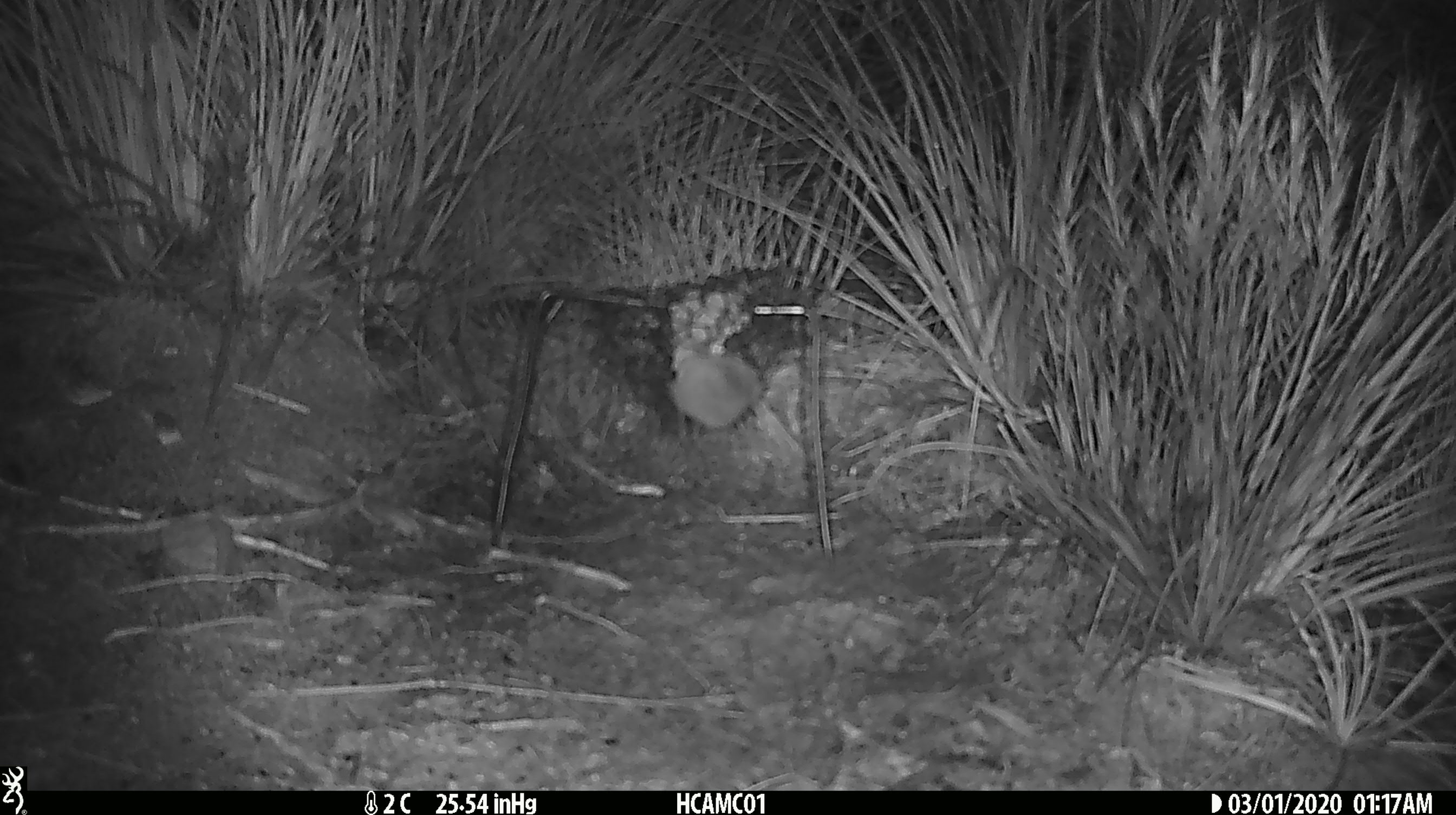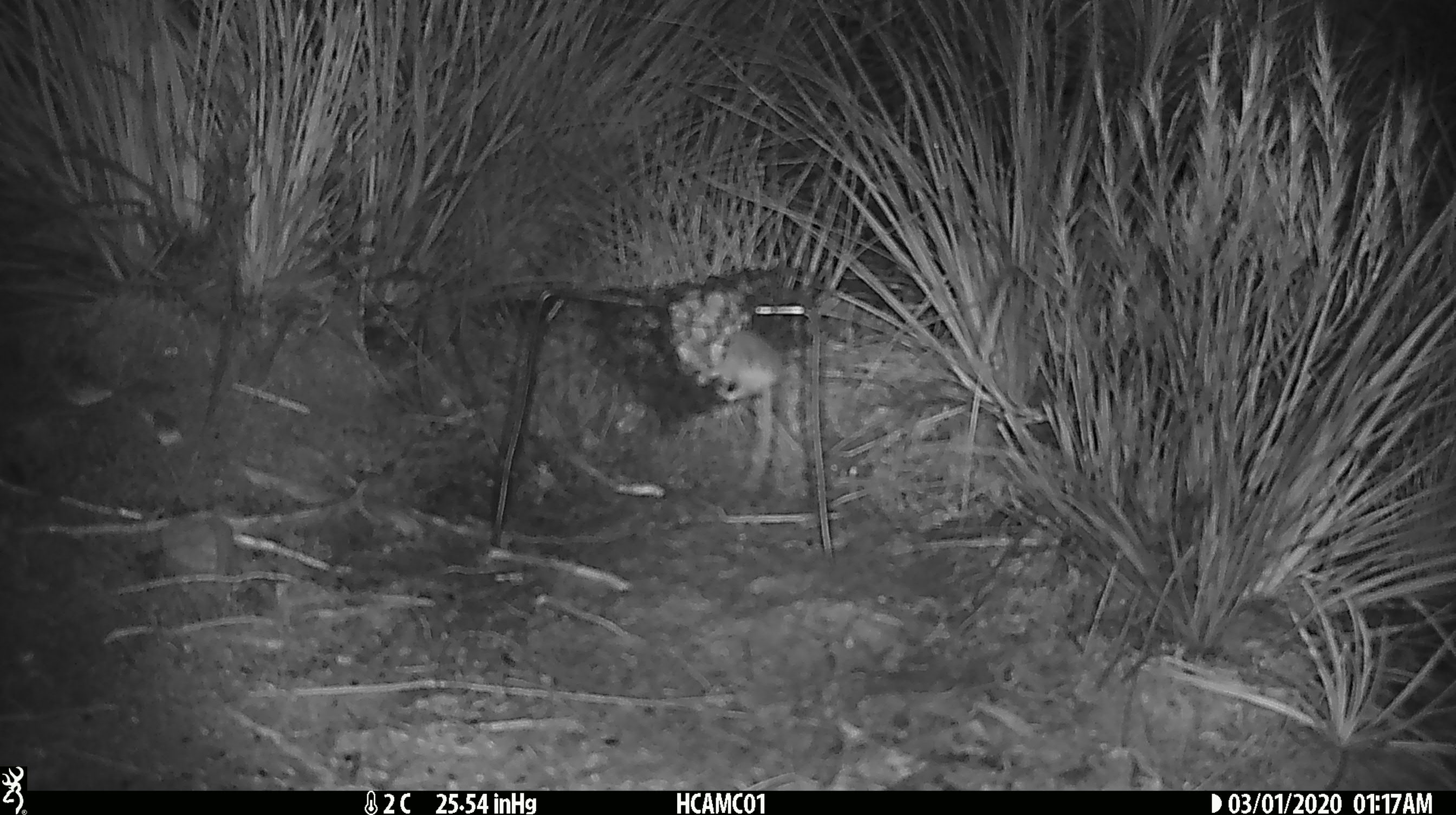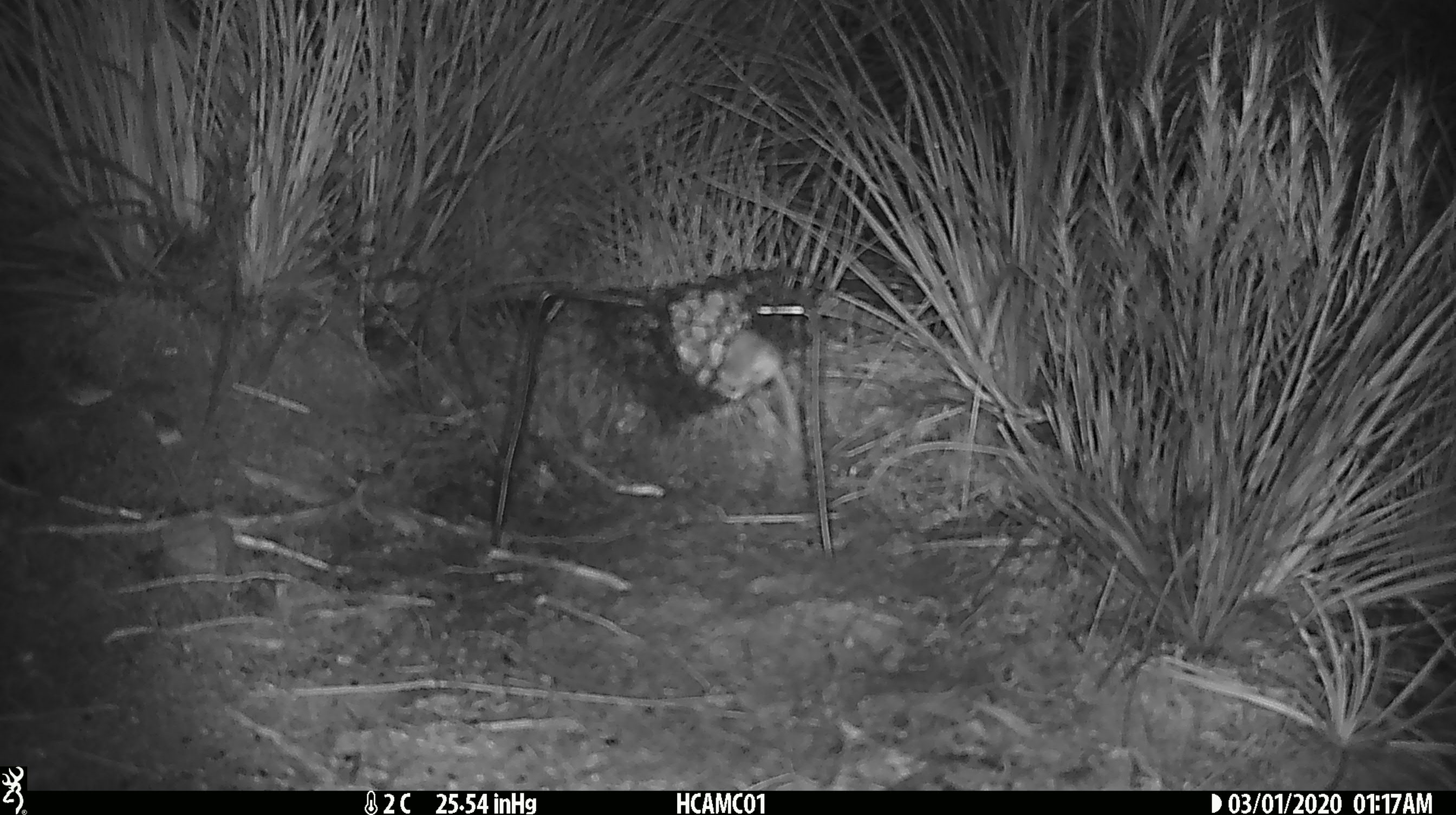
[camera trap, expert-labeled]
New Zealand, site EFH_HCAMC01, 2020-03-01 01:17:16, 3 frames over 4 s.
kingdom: Animalia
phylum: Chordata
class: Mammalia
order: Rodentia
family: Muridae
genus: Mus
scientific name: Mus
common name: mouse